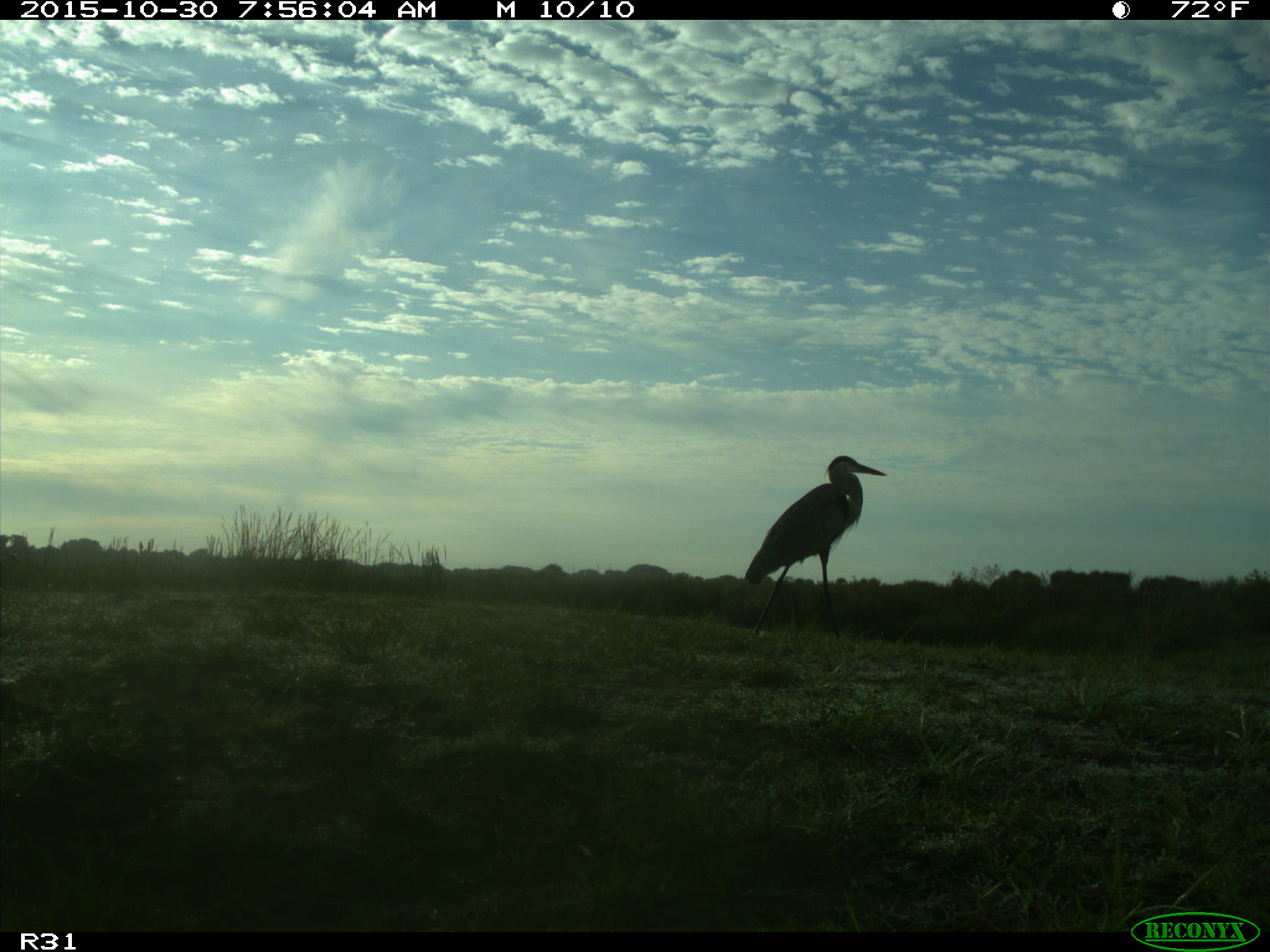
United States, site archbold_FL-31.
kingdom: Animalia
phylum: Chordata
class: Aves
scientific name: Aves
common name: birds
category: unidentified bird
Unidentified bird (birds) (Aves).